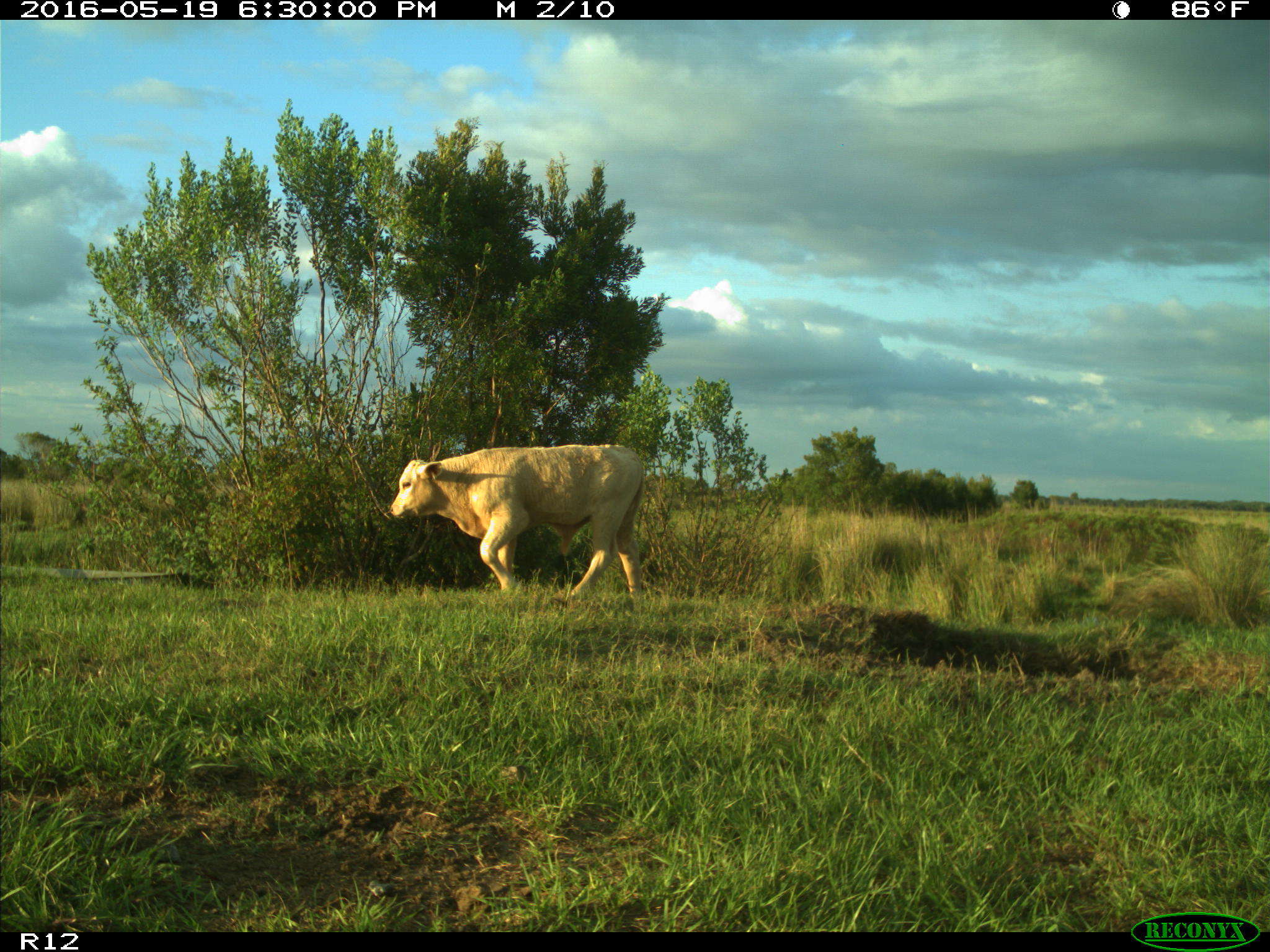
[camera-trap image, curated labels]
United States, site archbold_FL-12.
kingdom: Animalia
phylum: Chordata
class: Mammalia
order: Artiodactyla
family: Bovidae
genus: Bos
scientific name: Bos taurus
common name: domestic cow